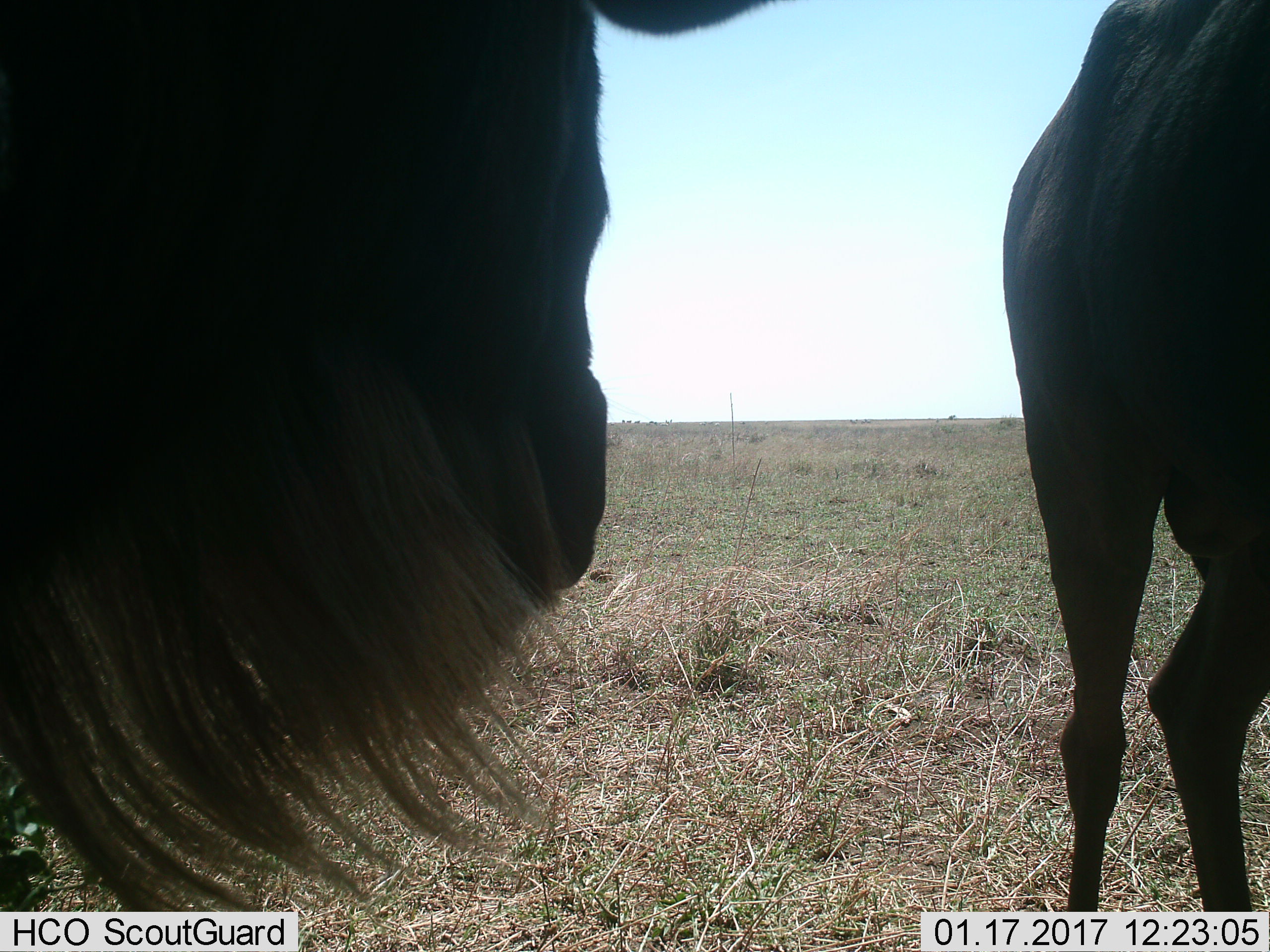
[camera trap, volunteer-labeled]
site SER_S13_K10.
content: unidentified animal